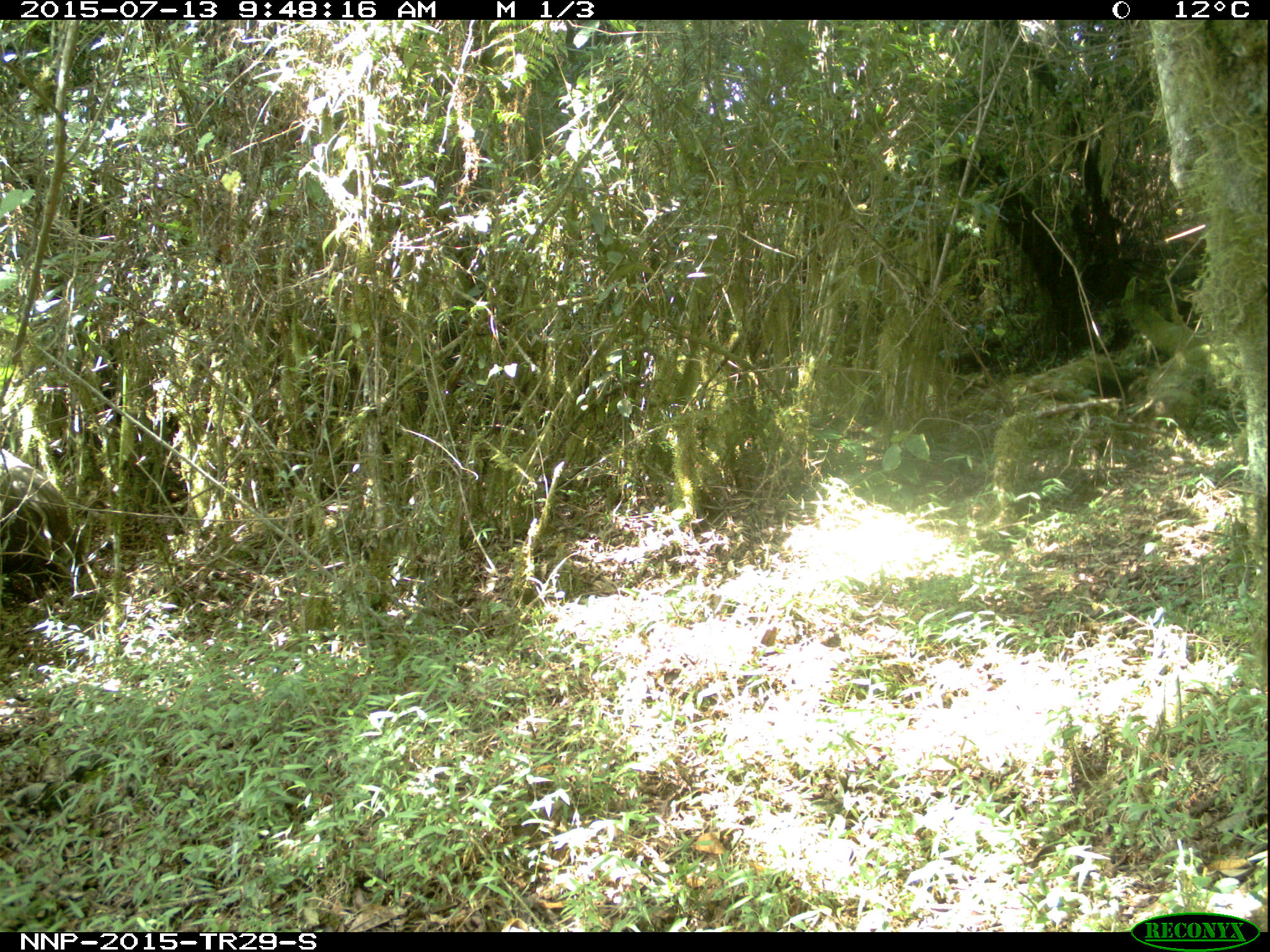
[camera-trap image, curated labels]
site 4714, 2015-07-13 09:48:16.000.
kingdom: Animalia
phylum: Chordata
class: Mammalia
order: Artiodactyla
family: Suidae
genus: Potamochoerus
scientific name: Potamochoerus larvatus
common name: bushpig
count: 1